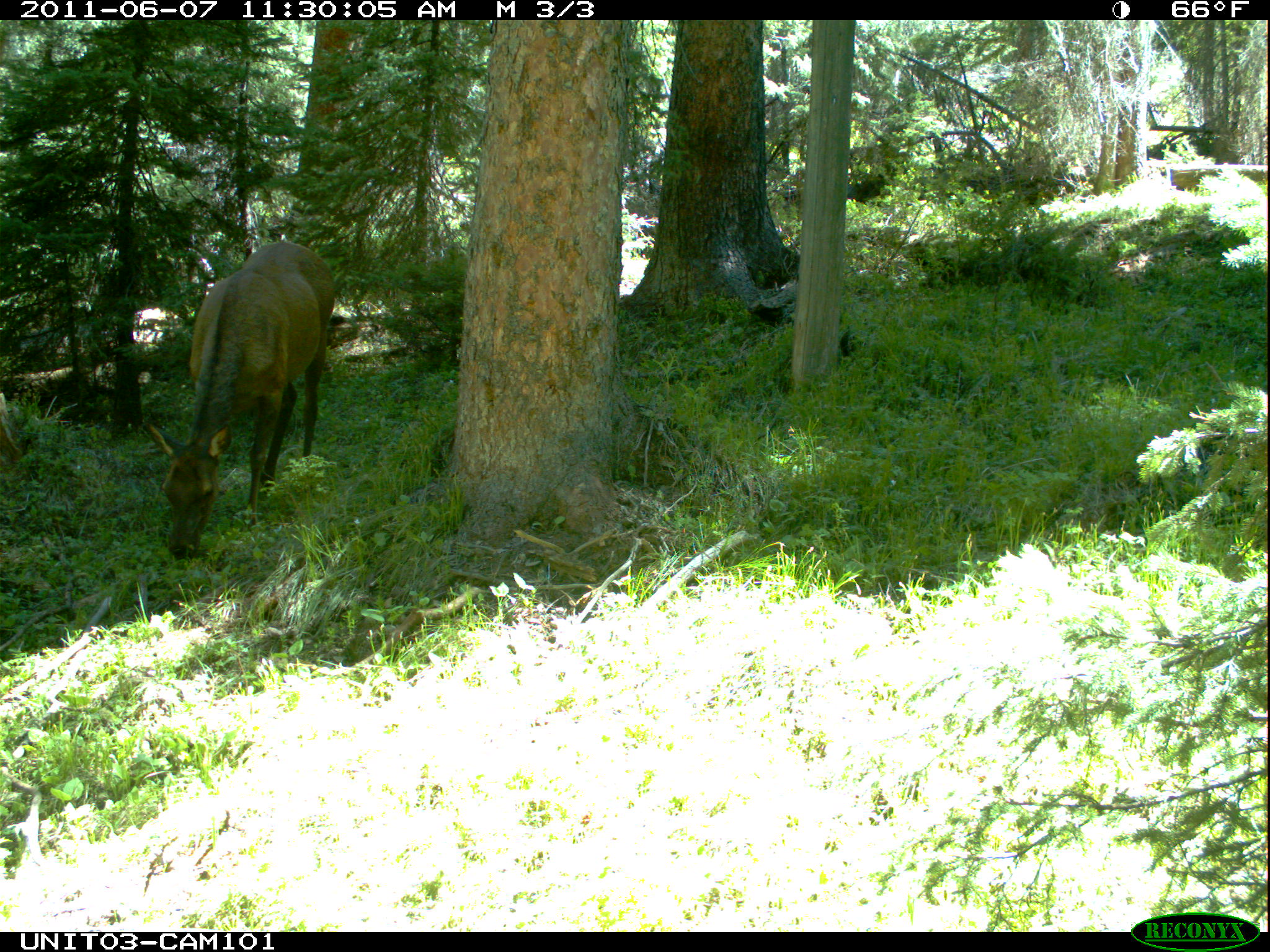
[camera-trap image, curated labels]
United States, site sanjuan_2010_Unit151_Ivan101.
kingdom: Animalia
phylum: Chordata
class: Mammalia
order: Artiodactyla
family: Cervidae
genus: Cervus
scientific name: Cervus elaphus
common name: red deer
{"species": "Cervus elaphus (red deer)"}